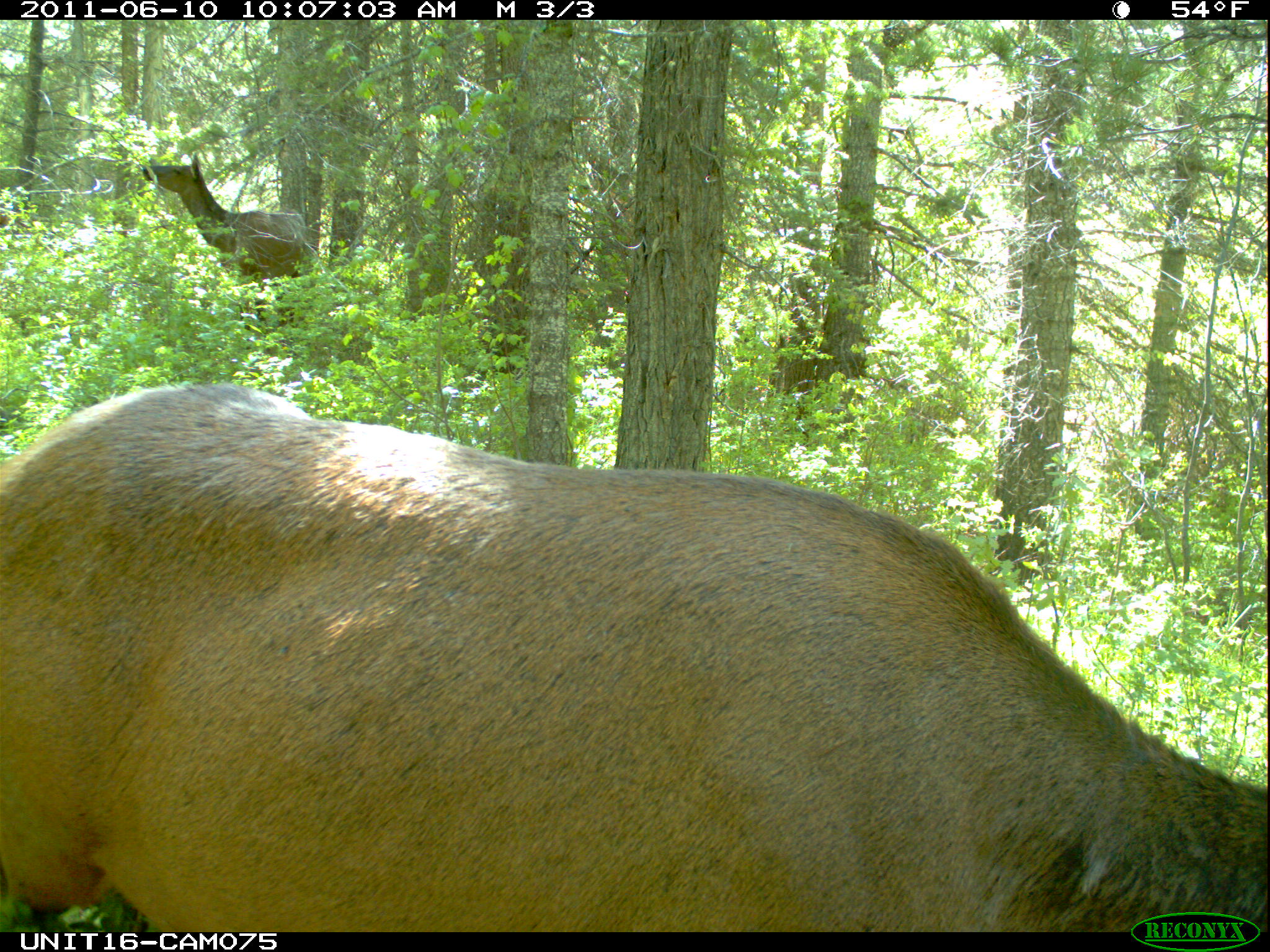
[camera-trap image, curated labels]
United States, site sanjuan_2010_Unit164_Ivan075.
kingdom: Animalia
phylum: Chordata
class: Mammalia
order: Artiodactyla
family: Cervidae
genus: Cervus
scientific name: Cervus elaphus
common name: red deer